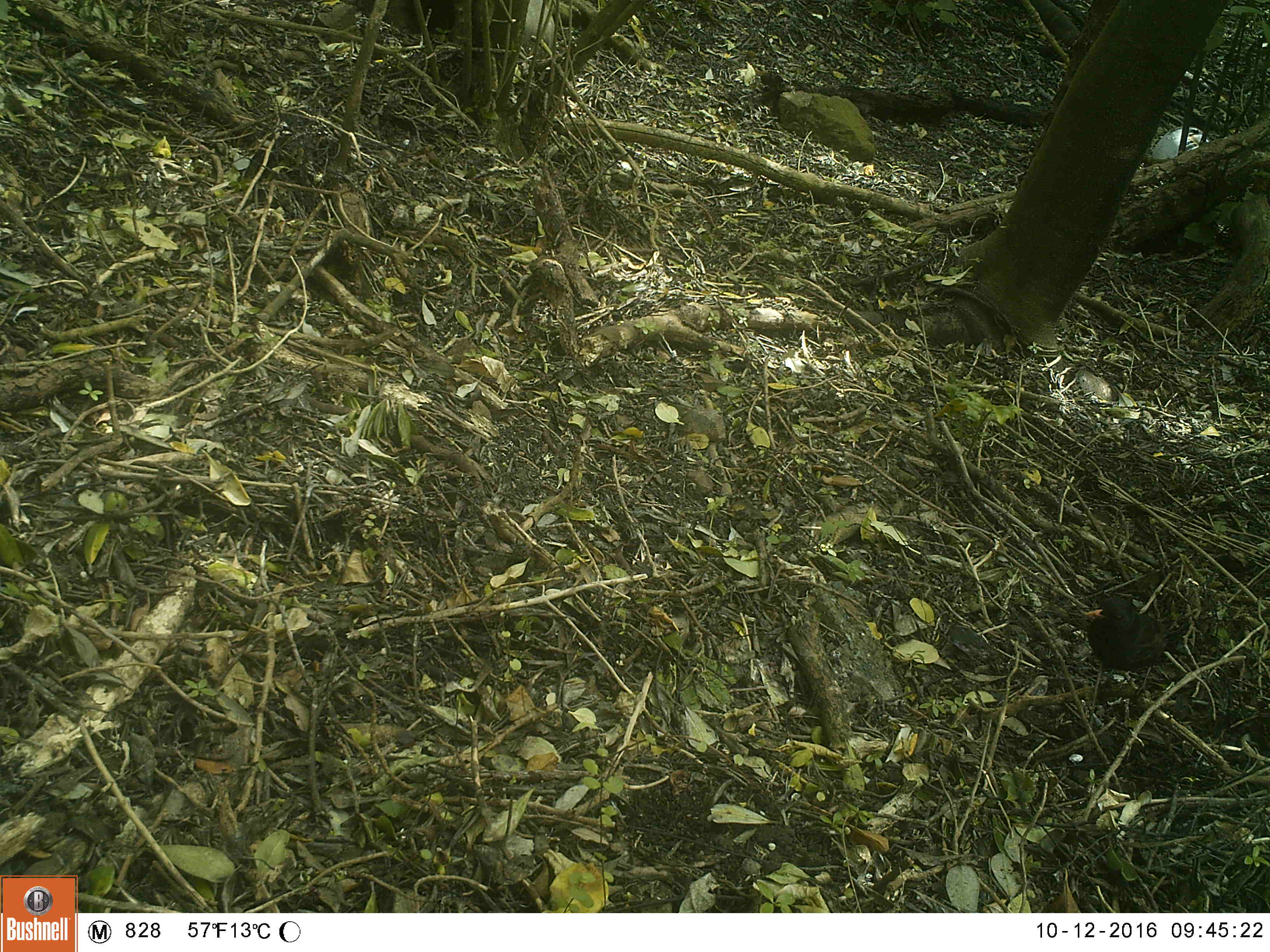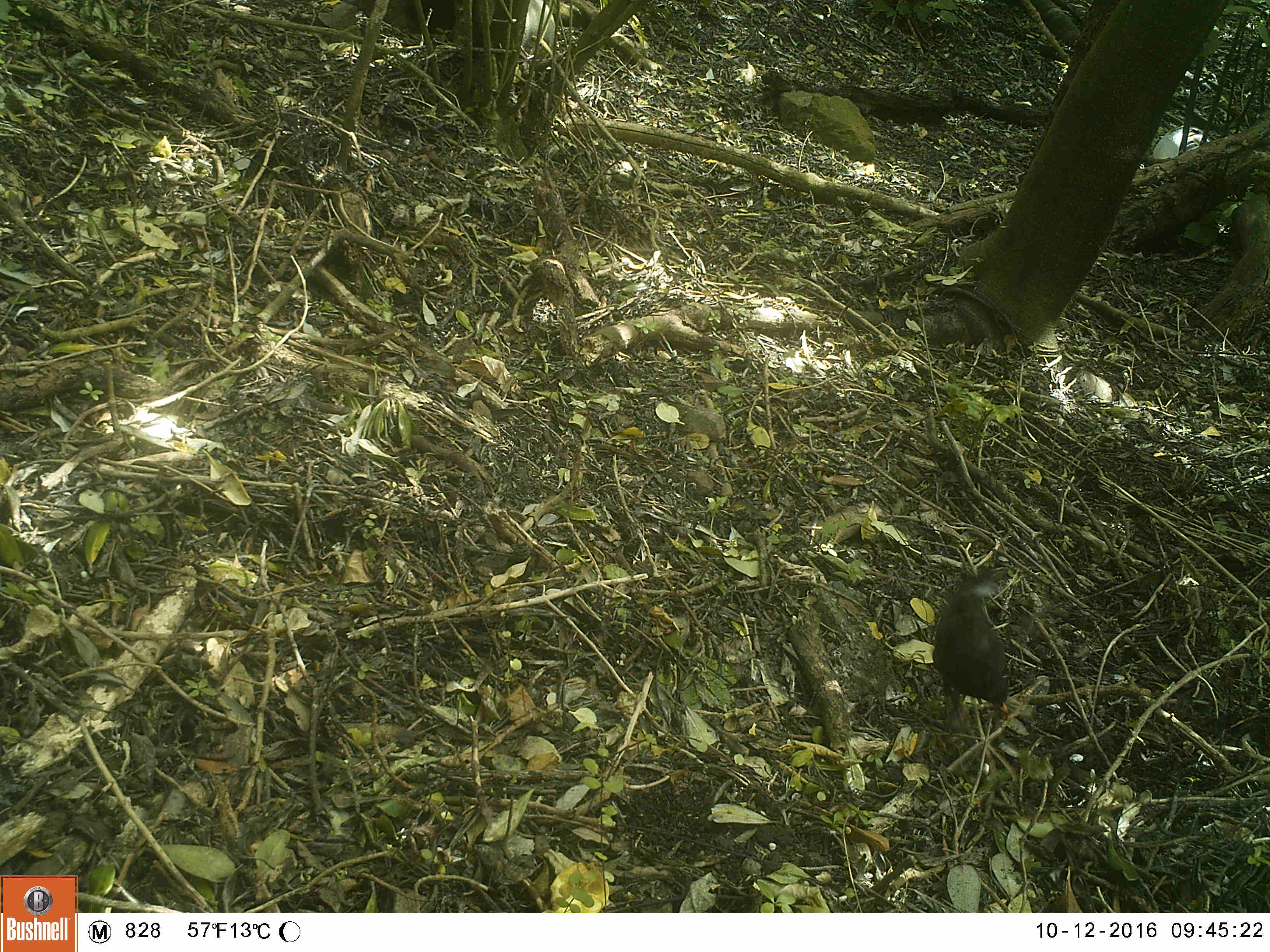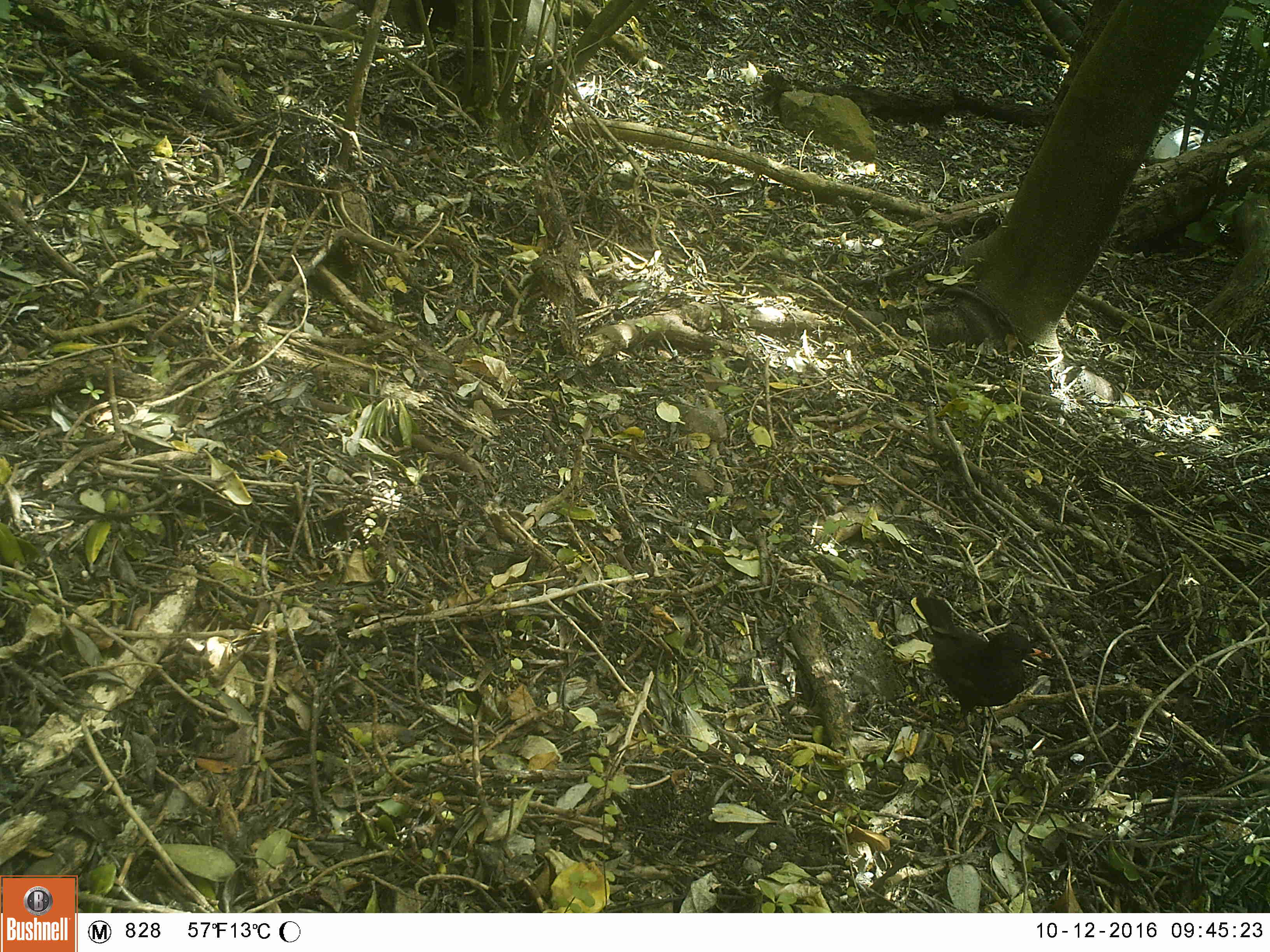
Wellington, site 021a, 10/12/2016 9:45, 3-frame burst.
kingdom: Animalia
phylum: Chordata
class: Aves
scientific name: Aves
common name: bird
Bird (Aves).